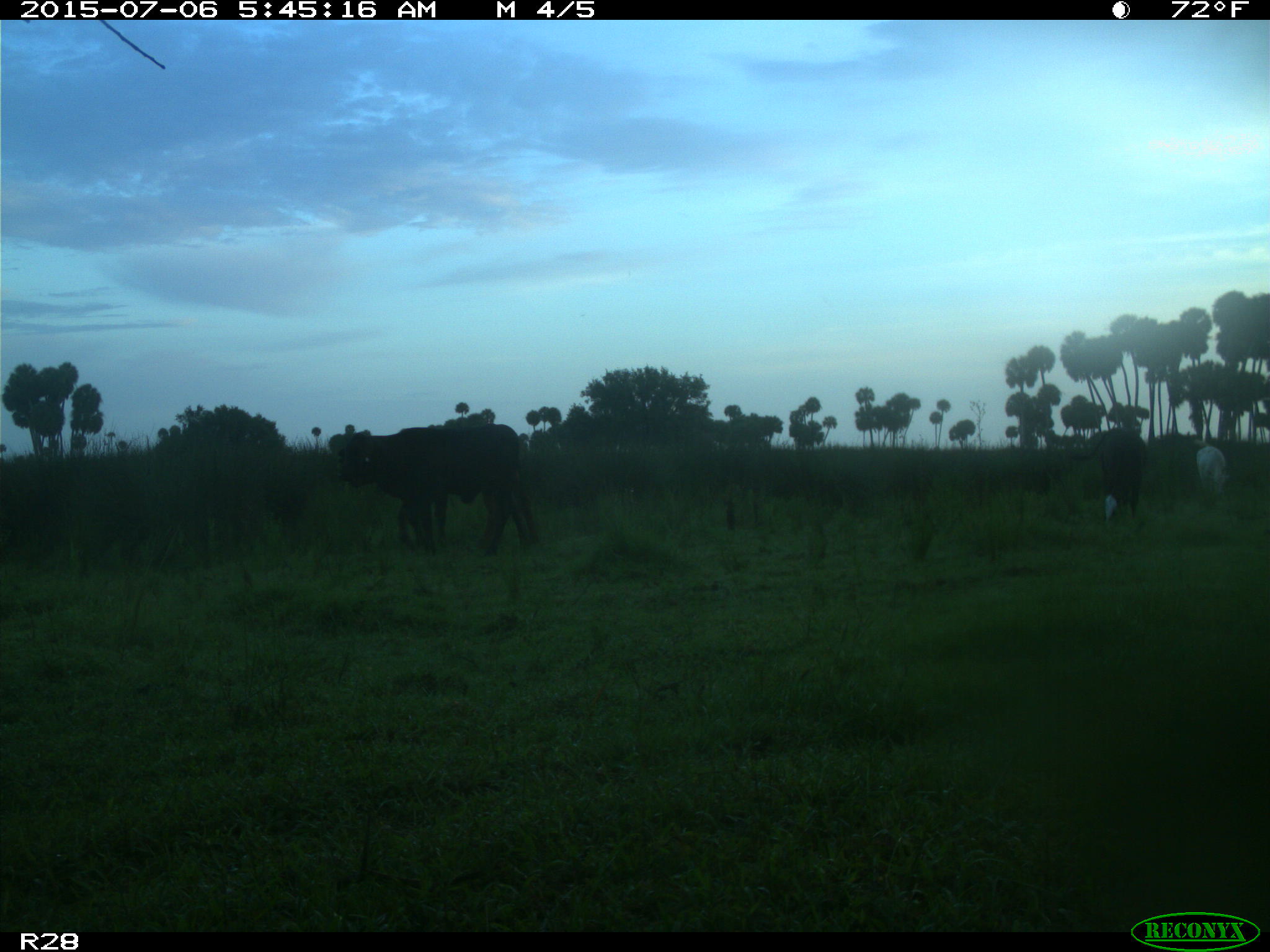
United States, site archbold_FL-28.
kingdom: Animalia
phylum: Chordata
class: Mammalia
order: Artiodactyla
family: Bovidae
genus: Bos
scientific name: Bos taurus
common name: domestic cow